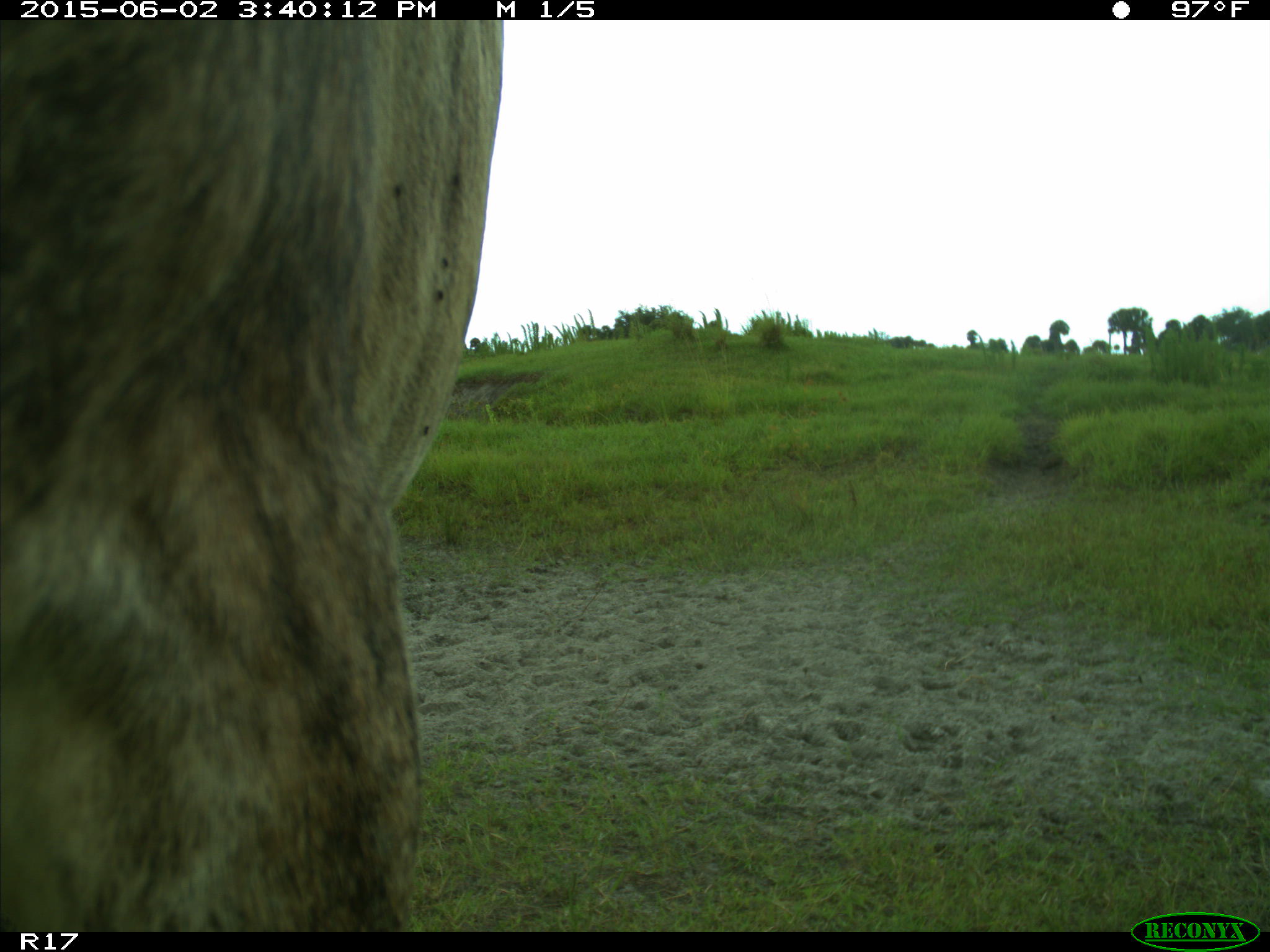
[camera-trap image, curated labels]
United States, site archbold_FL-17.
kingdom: Animalia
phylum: Chordata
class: Mammalia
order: Artiodactyla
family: Bovidae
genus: Bos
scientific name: Bos taurus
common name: domestic cow